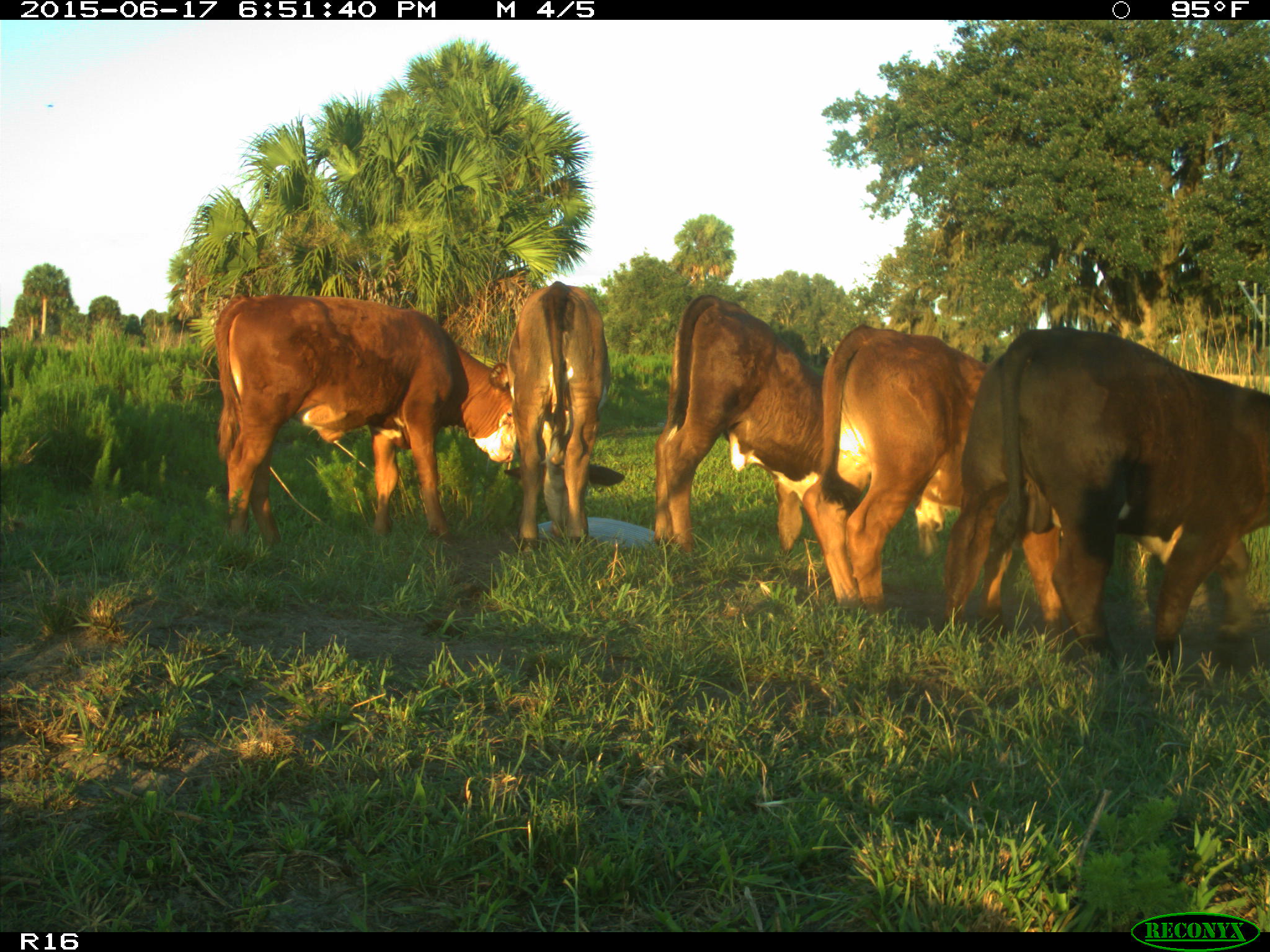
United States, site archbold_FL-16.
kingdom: Animalia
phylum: Chordata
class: Mammalia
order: Artiodactyla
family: Bovidae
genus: Bos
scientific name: Bos taurus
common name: domestic cow